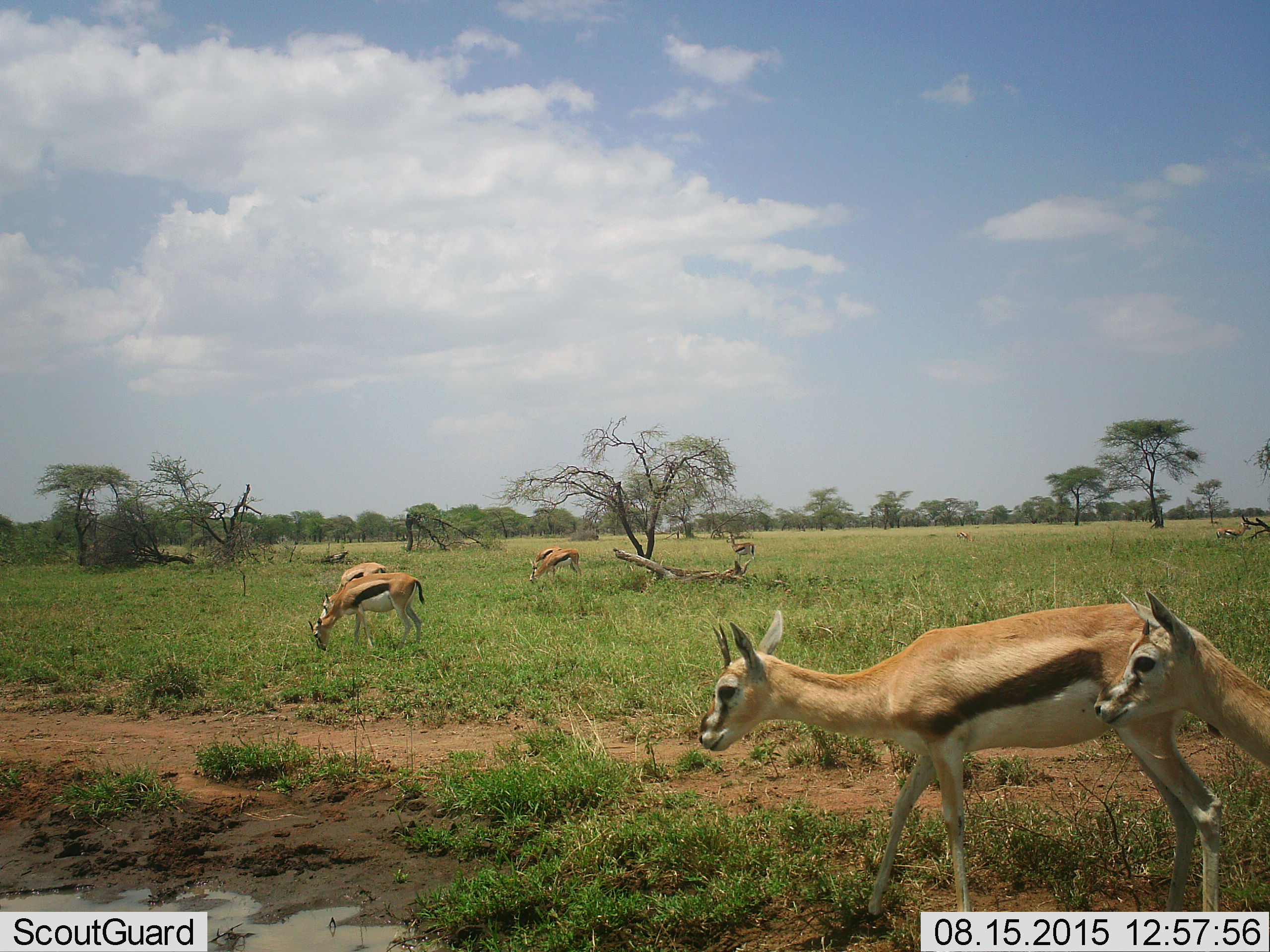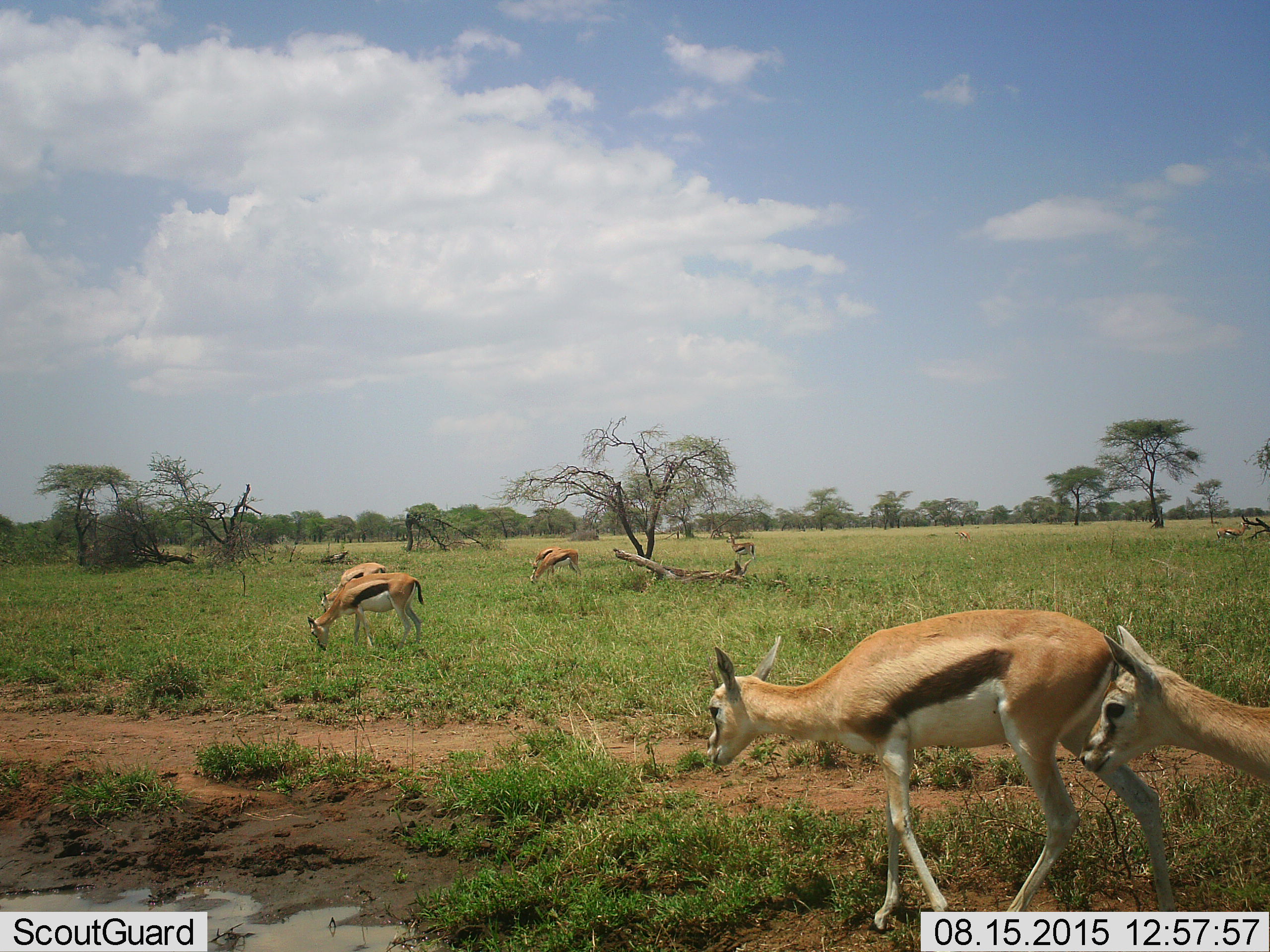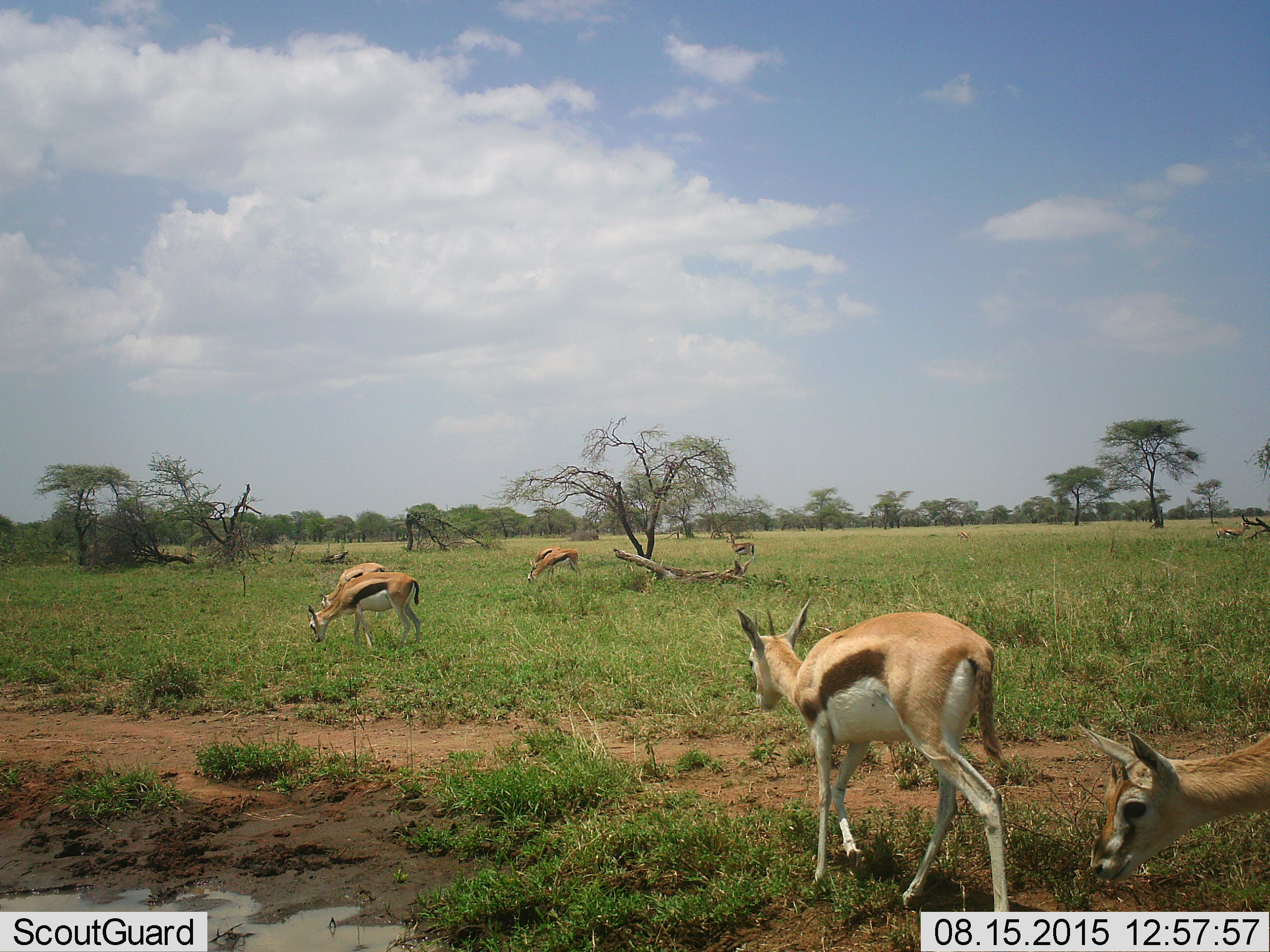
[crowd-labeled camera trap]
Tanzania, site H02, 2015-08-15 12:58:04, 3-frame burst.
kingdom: Animalia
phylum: Chordata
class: Mammalia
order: Artiodactyla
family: Bovidae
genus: Eudorcas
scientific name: Eudorcas thomsonii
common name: thomson's gazelle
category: gazellethomsons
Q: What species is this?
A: Gazellethomsons (thomson's gazelle) (Eudorcas thomsonii).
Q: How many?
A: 8.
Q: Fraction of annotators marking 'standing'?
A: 50%.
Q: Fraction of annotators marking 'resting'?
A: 12%.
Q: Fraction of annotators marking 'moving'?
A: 62%.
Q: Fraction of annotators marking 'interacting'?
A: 0%.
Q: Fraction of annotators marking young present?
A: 25%.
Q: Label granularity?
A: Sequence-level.